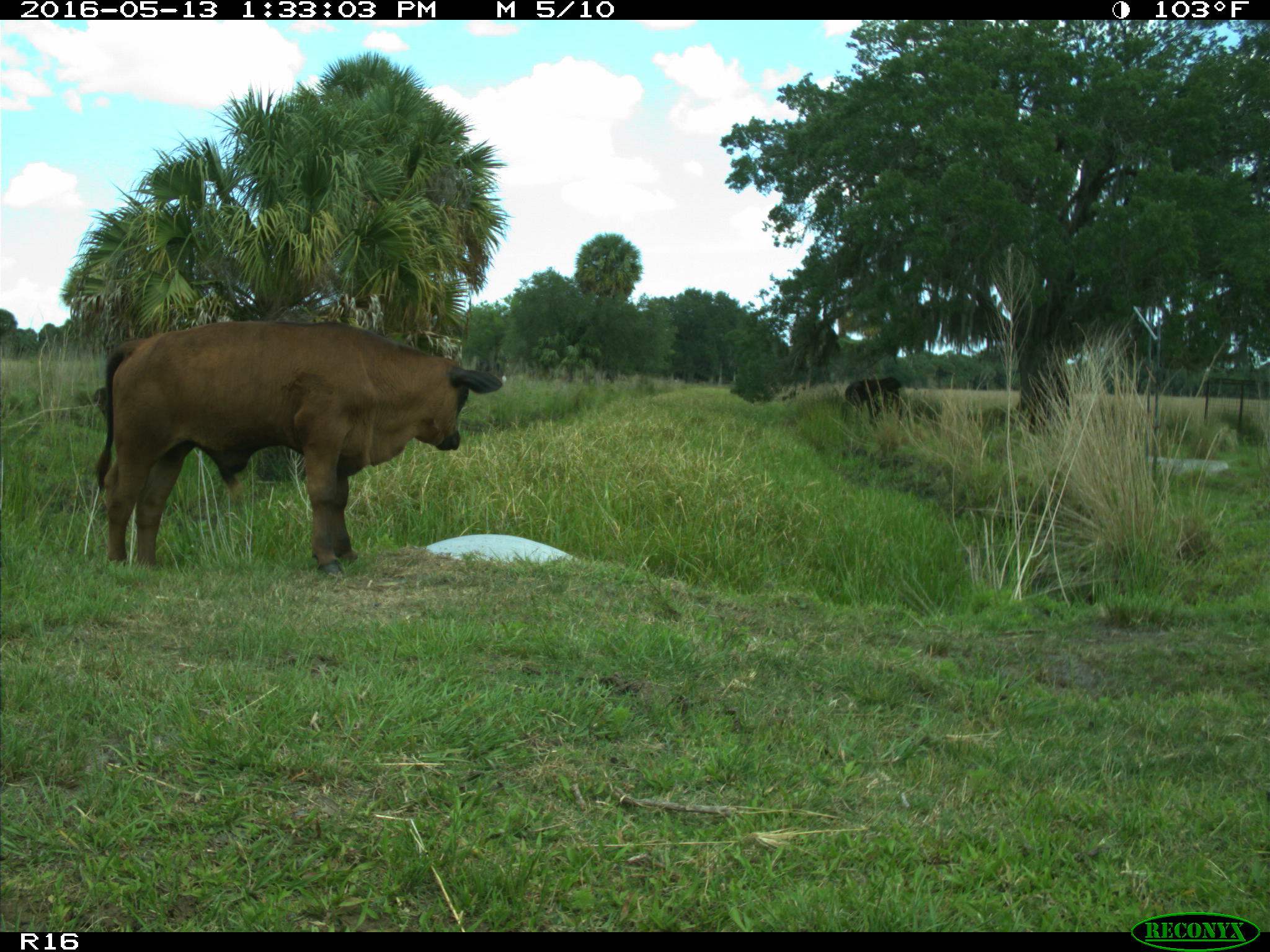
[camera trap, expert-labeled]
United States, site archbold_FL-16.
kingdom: Animalia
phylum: Chordata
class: Mammalia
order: Artiodactyla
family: Bovidae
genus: Bos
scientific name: Bos taurus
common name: domestic cow